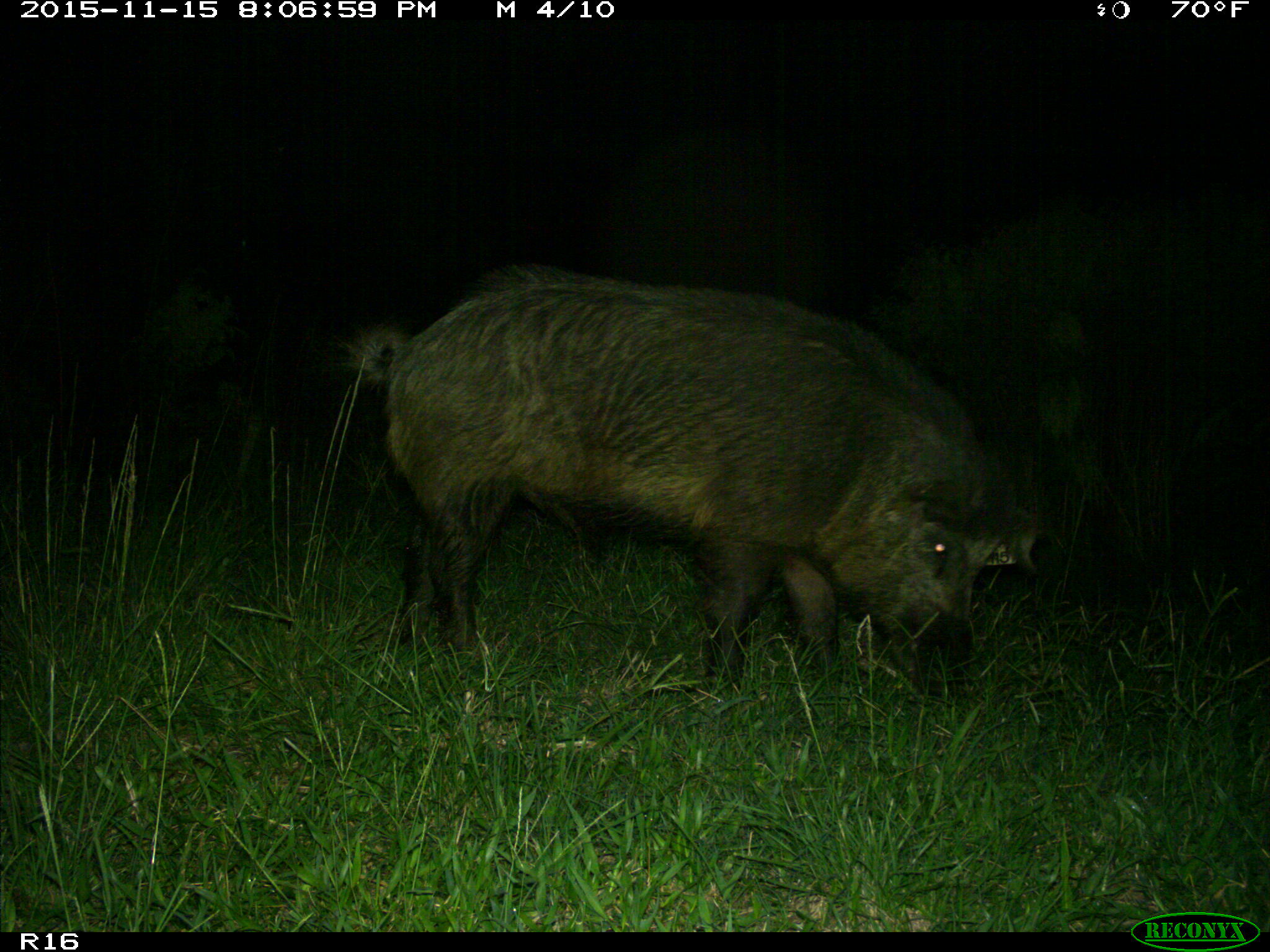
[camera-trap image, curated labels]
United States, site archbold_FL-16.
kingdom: Animalia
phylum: Chordata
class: Mammalia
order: Artiodactyla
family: Suidae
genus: Sus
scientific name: Sus scrofa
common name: wild boar